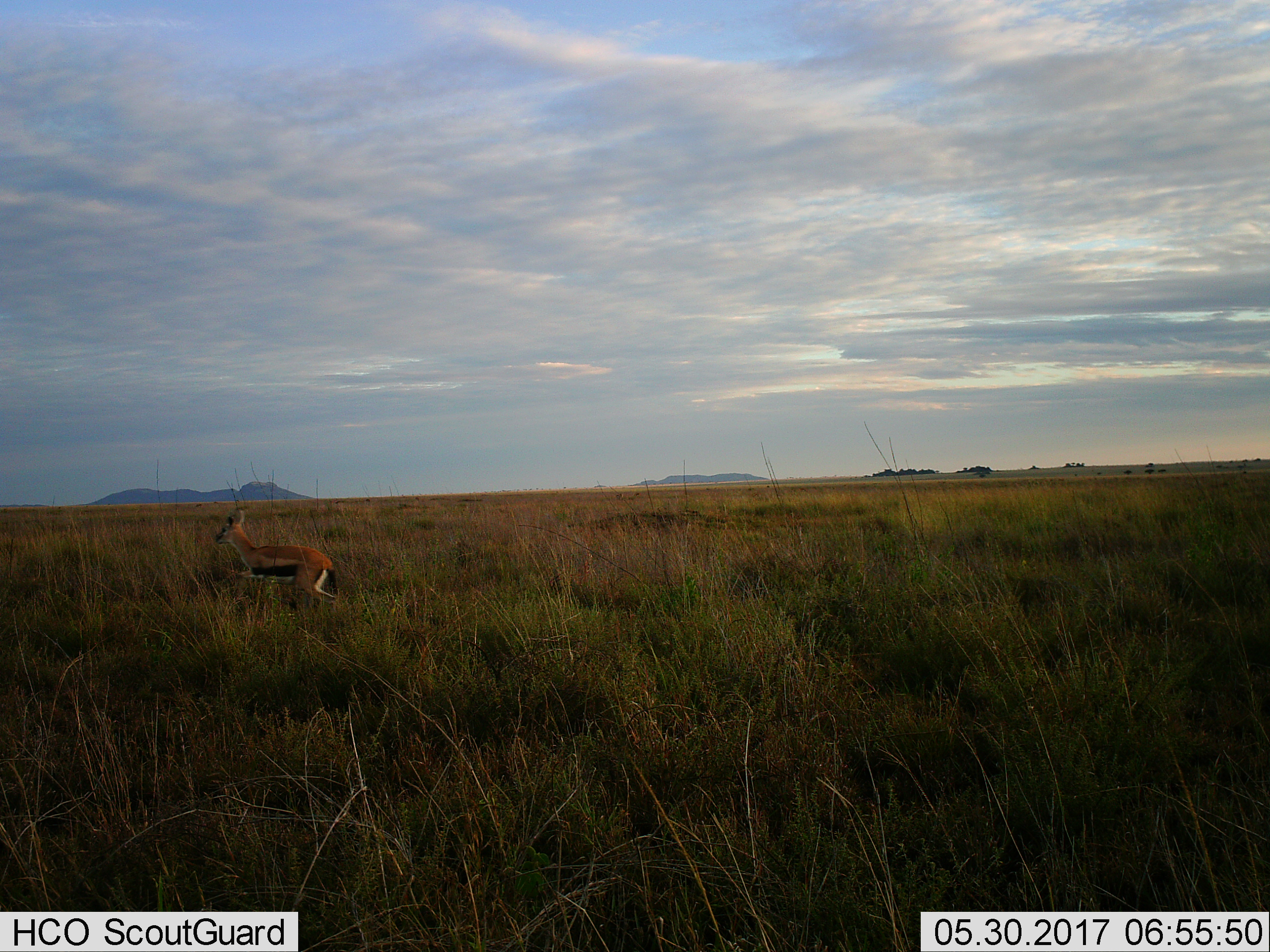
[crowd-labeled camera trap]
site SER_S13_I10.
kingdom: Animalia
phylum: Chordata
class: Mammalia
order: Artiodactyla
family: Bovidae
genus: Eudorcas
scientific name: Eudorcas thomsonii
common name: thomson's gazelle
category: gazellethomsons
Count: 1.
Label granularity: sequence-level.